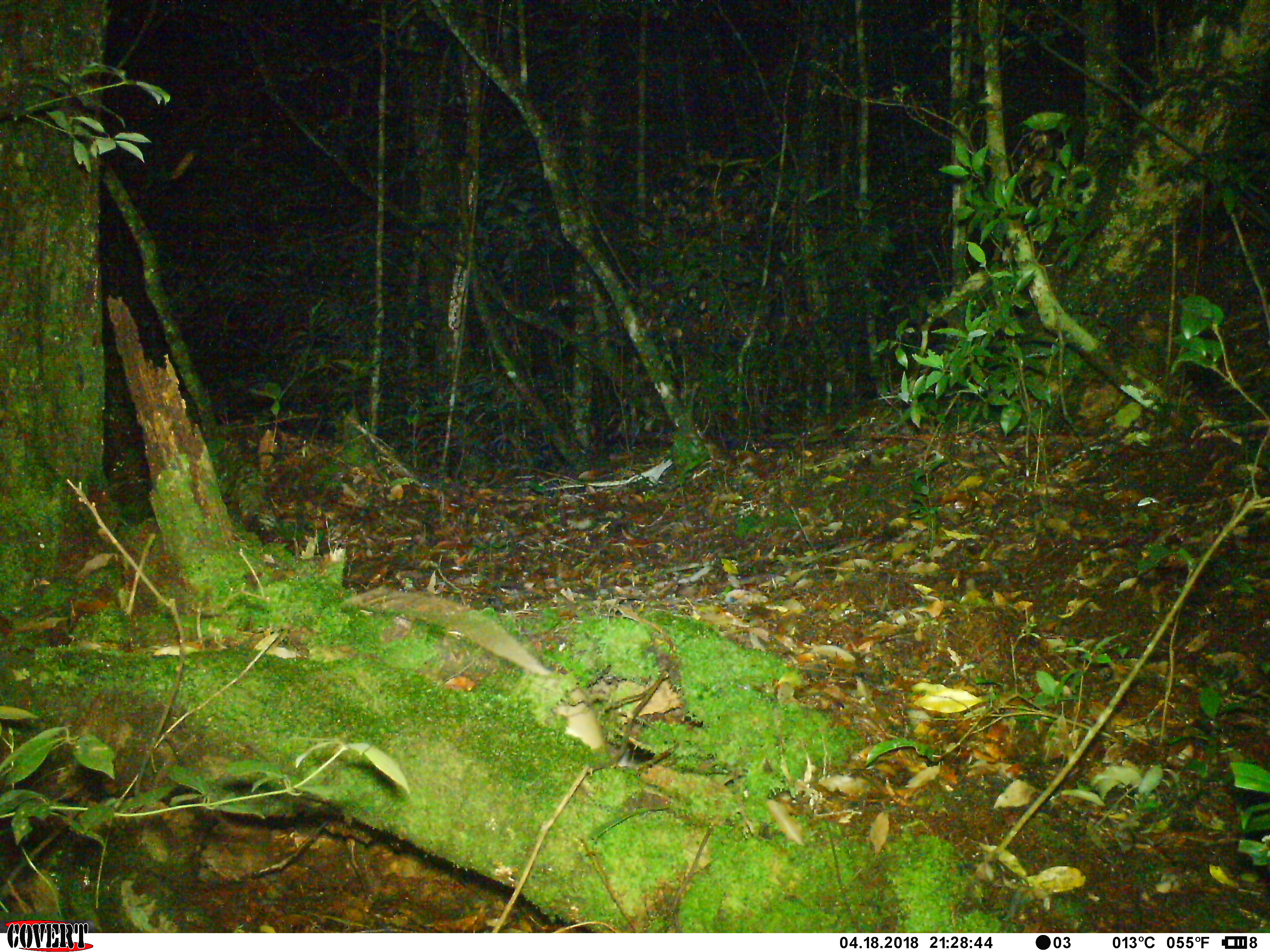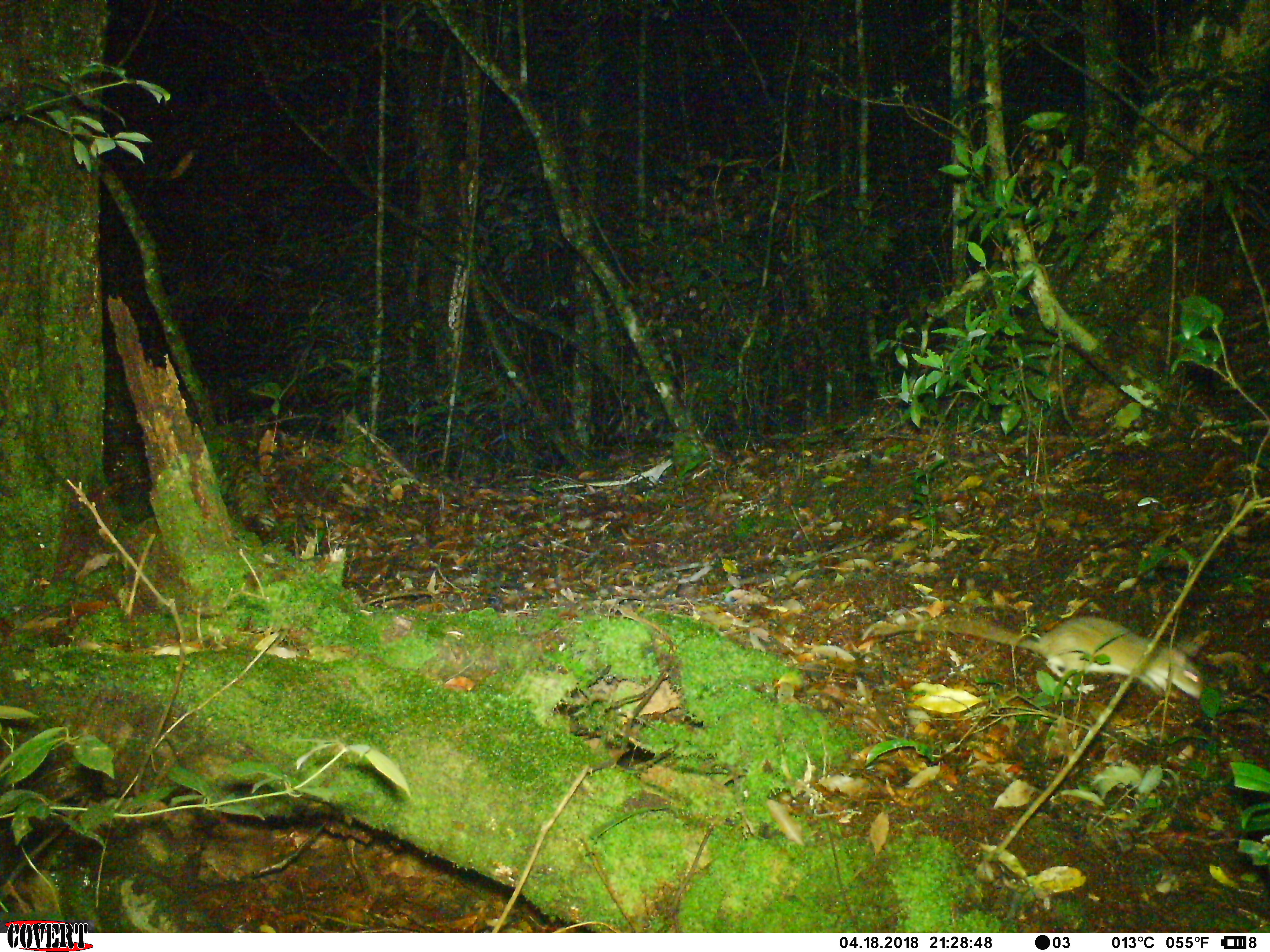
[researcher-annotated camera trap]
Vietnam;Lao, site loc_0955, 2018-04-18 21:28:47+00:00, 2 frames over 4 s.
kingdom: Animalia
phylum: Chordata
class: Mammalia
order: Rodentia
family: Muridae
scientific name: Muridae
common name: old-world mice and rats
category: unidentified murid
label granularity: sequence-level